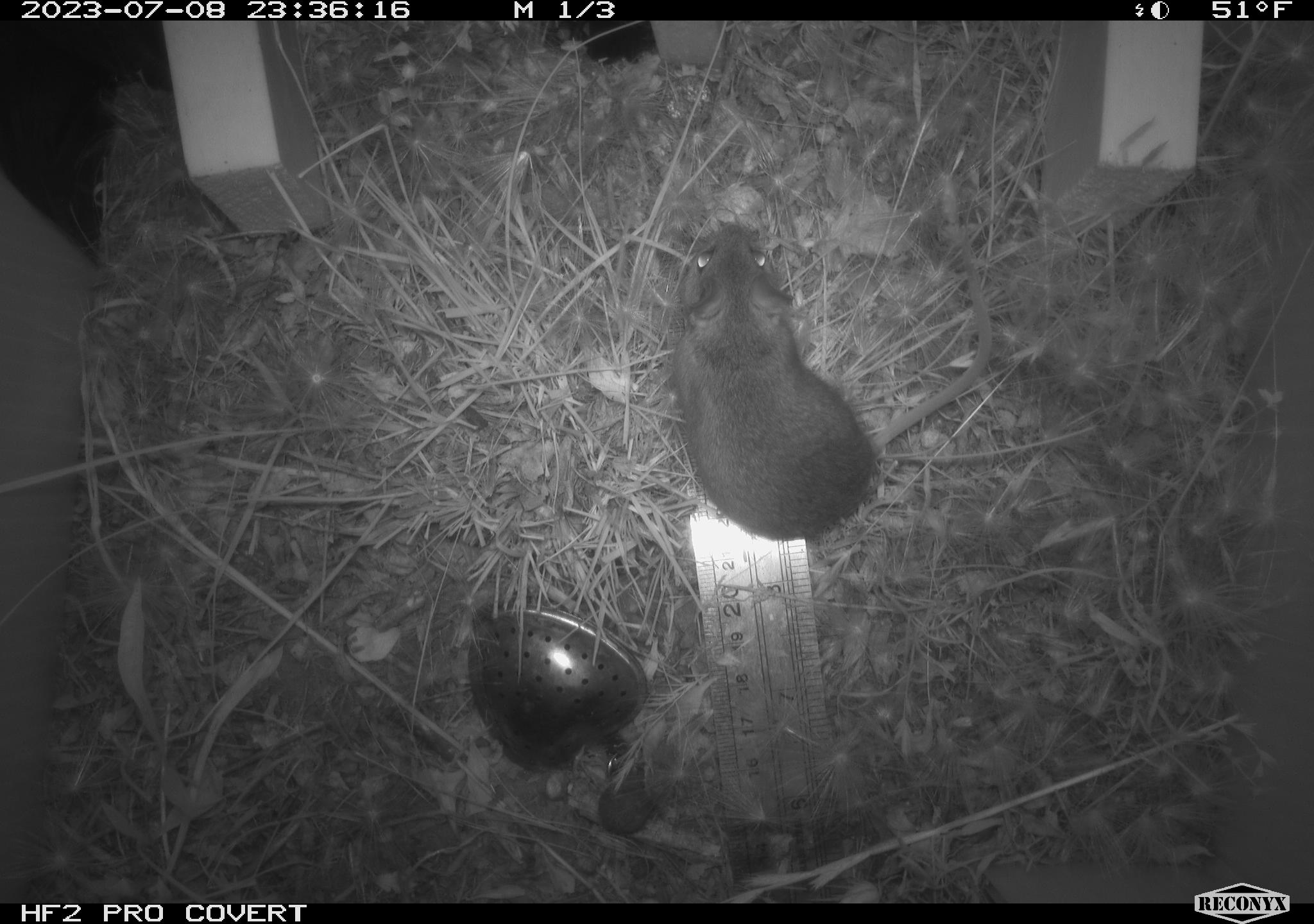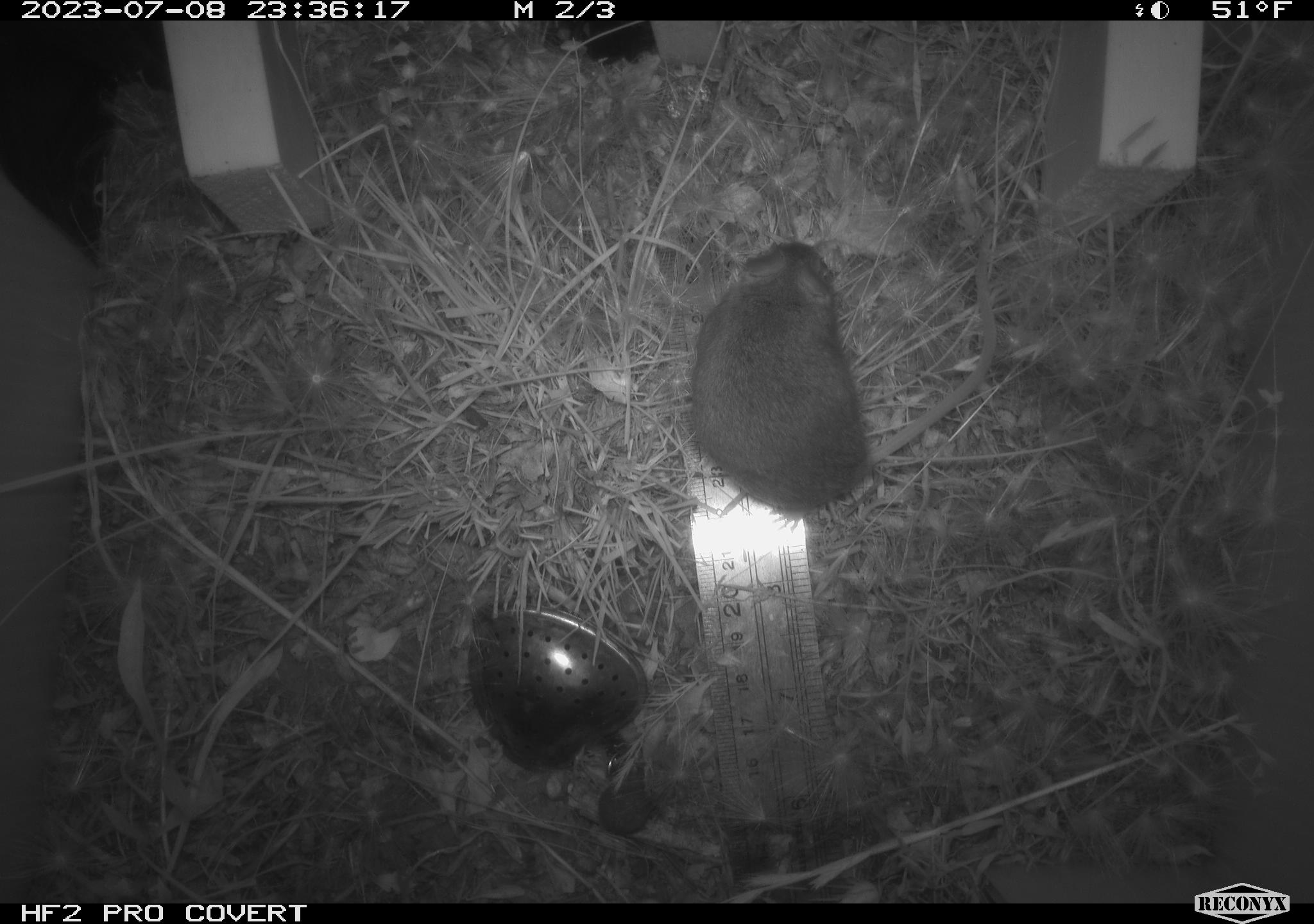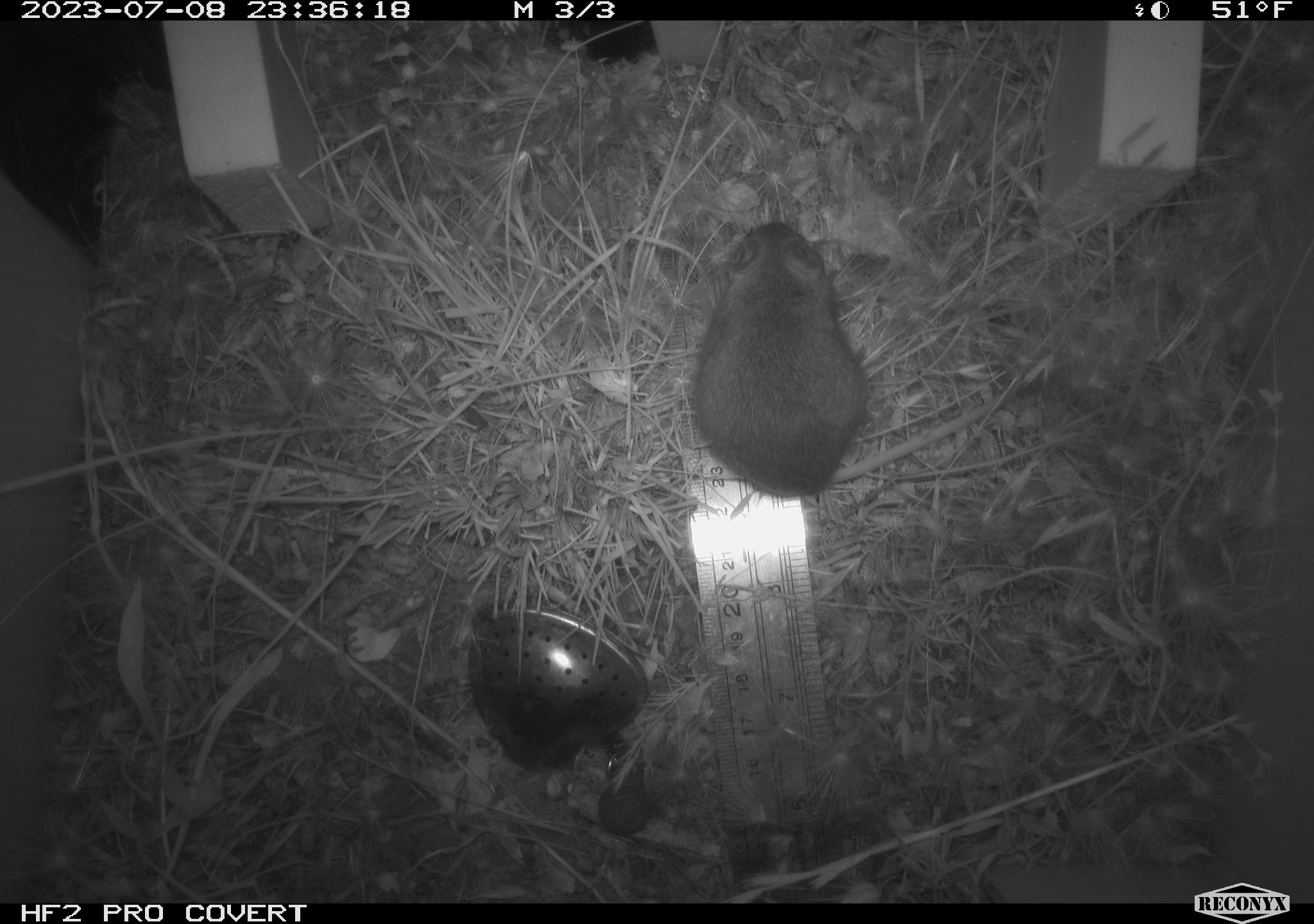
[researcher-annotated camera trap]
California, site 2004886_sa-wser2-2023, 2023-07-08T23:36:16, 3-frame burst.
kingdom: Animalia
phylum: Chordata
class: Mammalia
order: Rodentia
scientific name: Rodentia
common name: mouse species